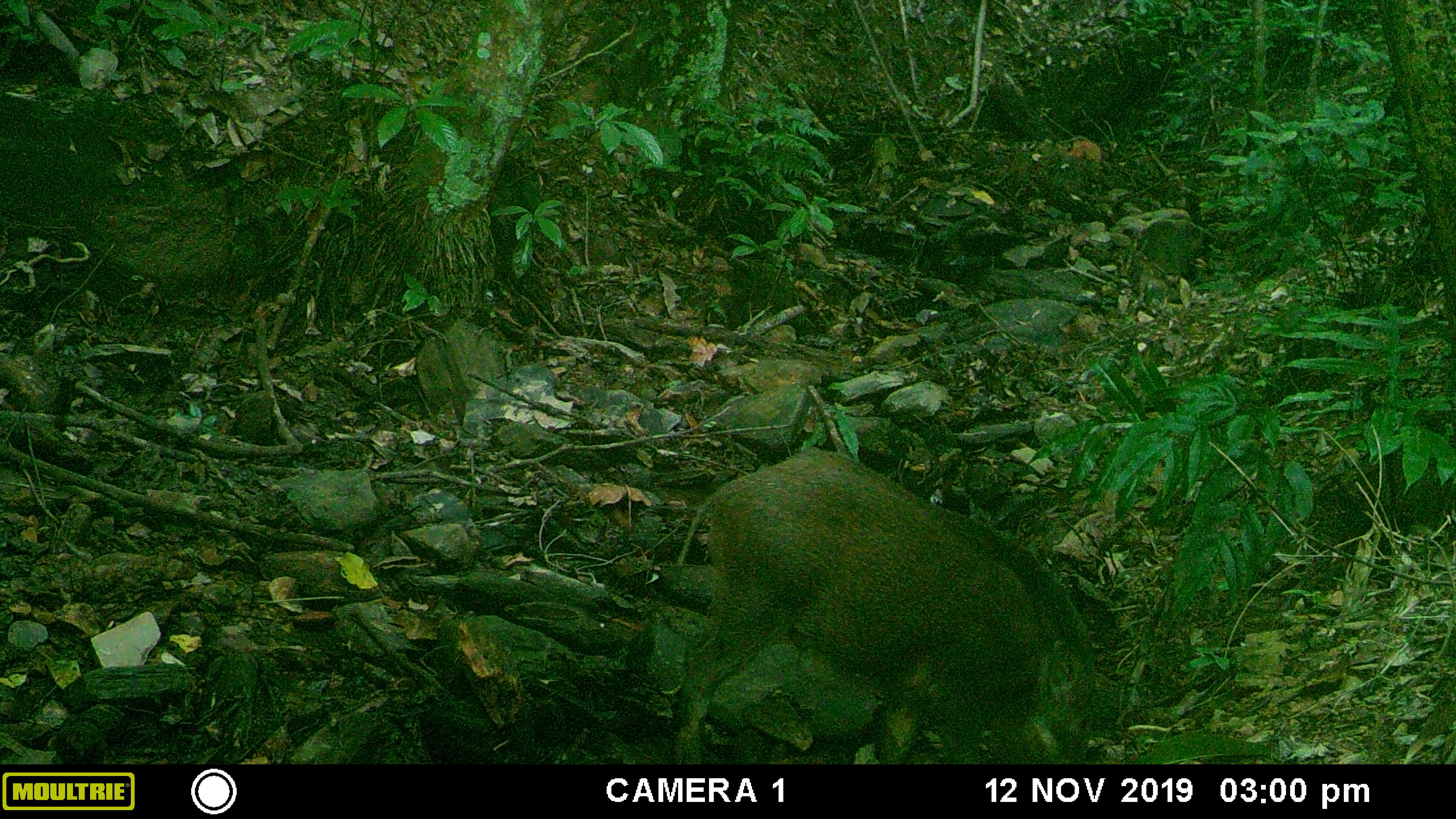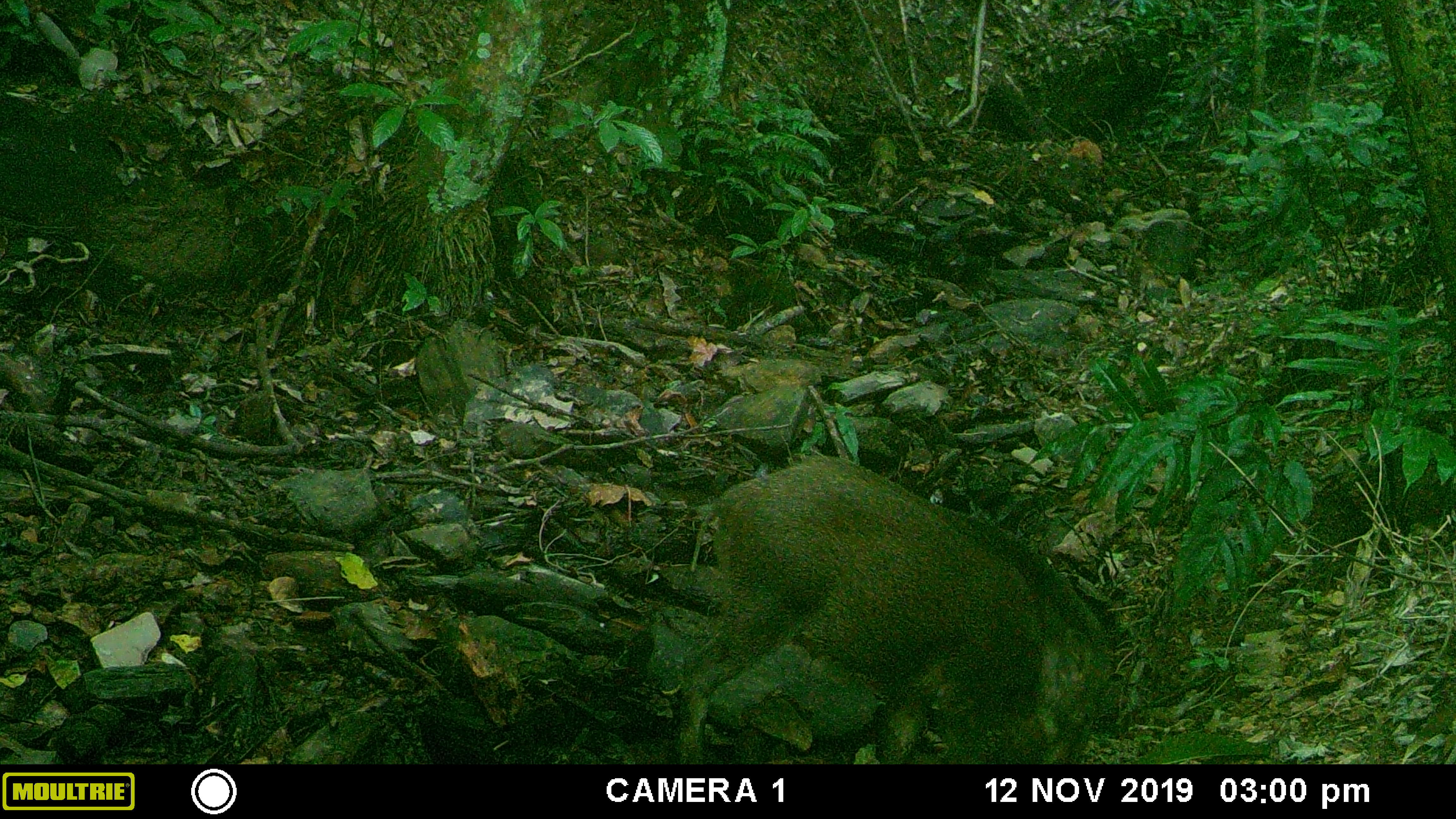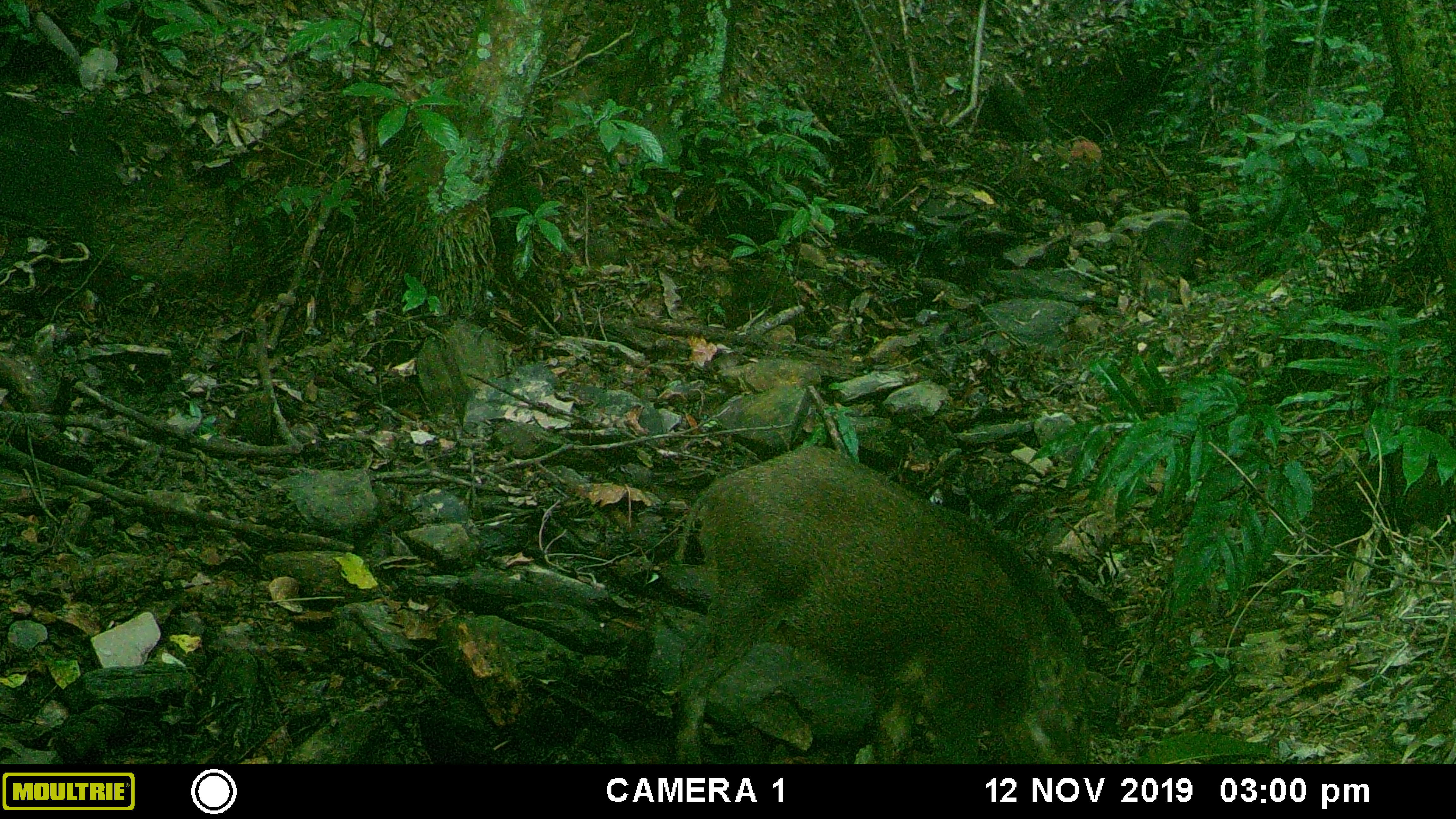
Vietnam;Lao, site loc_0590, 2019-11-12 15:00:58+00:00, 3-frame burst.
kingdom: Animalia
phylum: Chordata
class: Mammalia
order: Artiodactyla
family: Suidae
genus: Sus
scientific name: Sus scrofa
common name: eurasian wild pig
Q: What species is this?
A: Eurasian wild pig (Sus scrofa).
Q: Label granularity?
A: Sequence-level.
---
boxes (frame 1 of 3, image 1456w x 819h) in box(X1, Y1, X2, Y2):
eurasian wild pig: box(673, 447, 1099, 759)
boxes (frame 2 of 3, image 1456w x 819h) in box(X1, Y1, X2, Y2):
eurasian wild pig: box(673, 447, 1107, 759)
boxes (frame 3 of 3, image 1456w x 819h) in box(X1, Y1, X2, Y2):
eurasian wild pig: box(673, 443, 1094, 759)